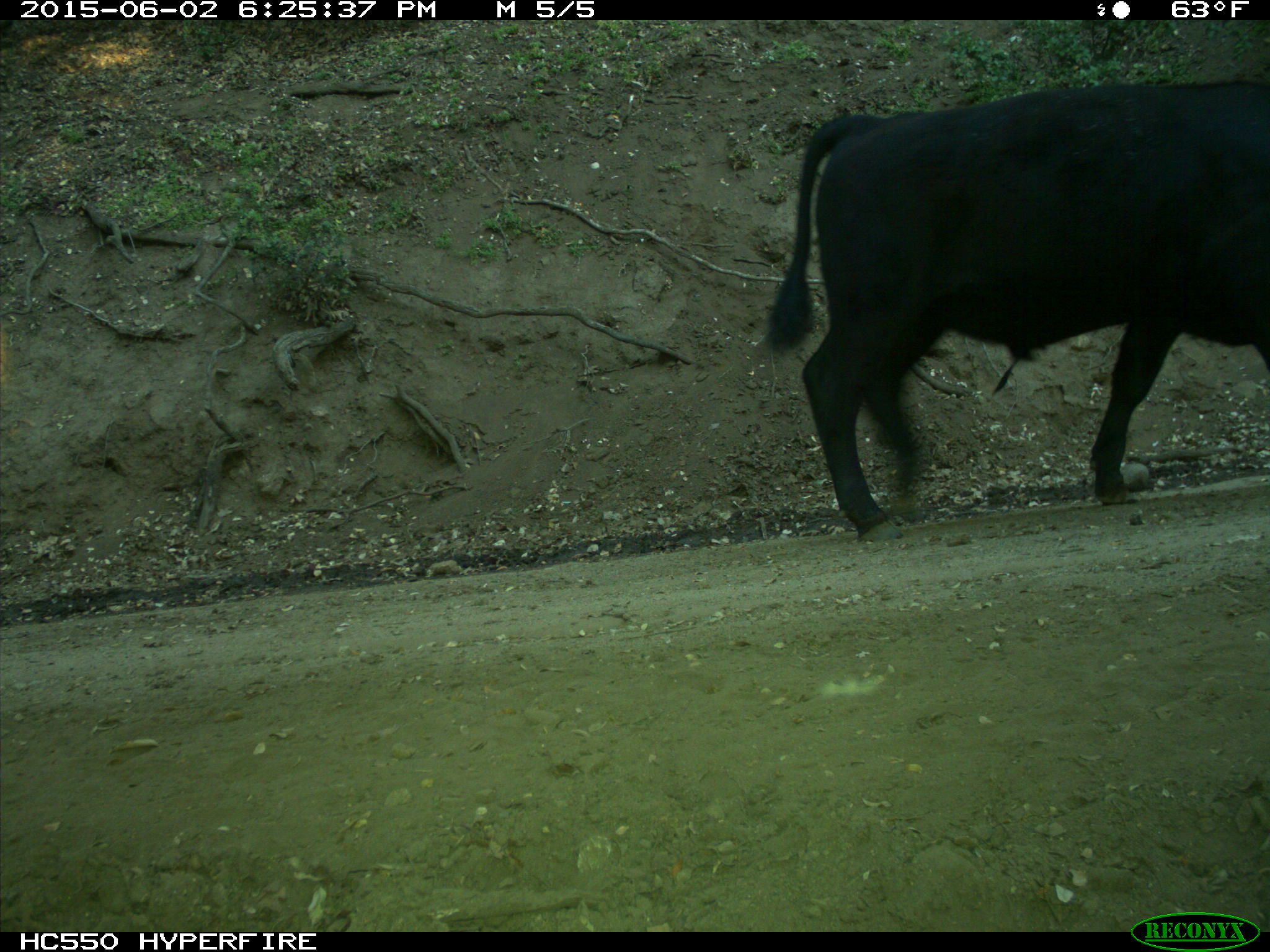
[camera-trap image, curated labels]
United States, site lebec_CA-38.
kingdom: Animalia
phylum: Chordata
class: Mammalia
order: Artiodactyla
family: Bovidae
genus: Bos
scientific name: Bos taurus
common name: domestic cow